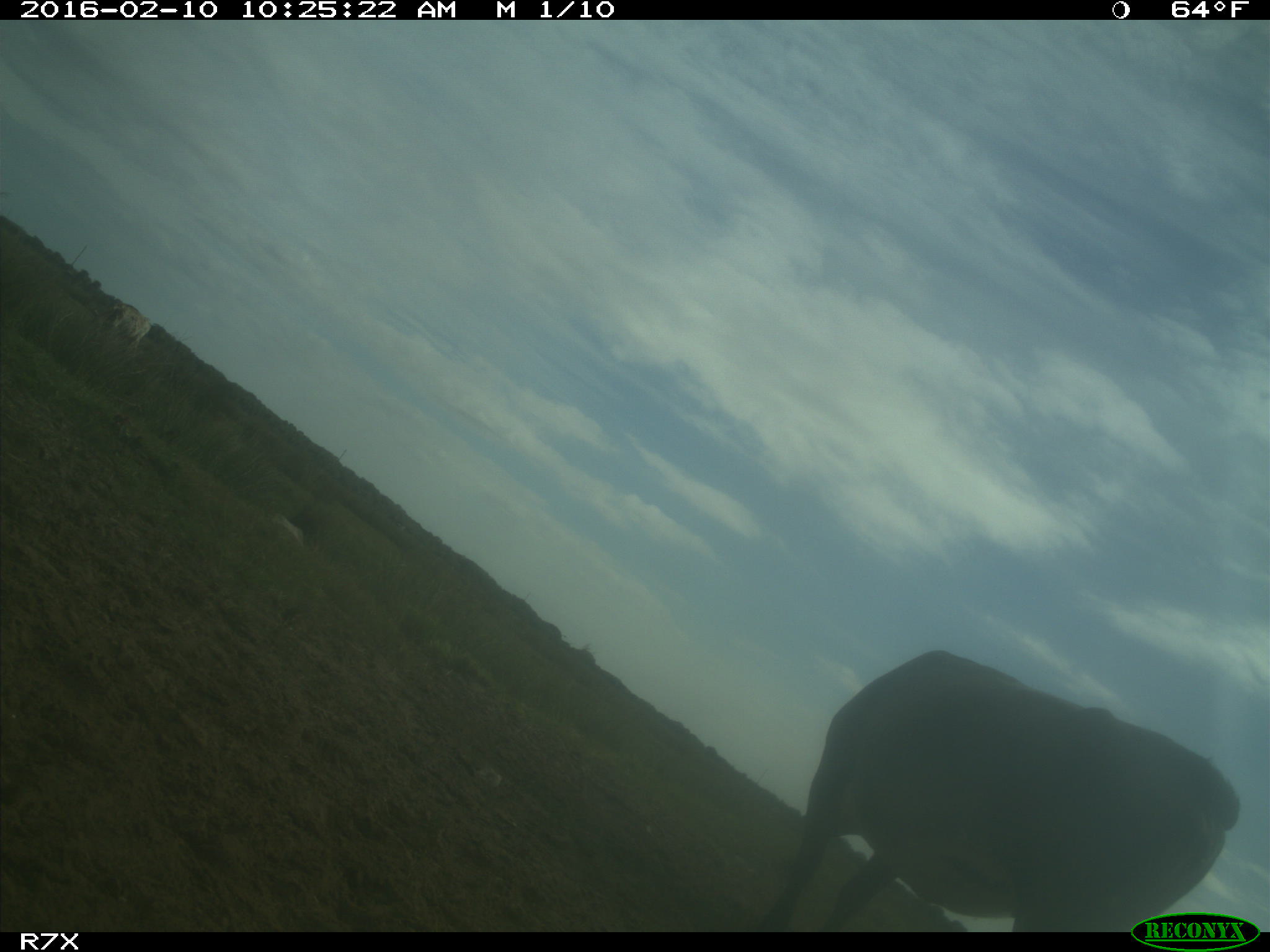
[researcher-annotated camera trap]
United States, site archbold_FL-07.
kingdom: Animalia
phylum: Chordata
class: Mammalia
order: Artiodactyla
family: Bovidae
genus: Bos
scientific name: Bos taurus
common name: domestic cow